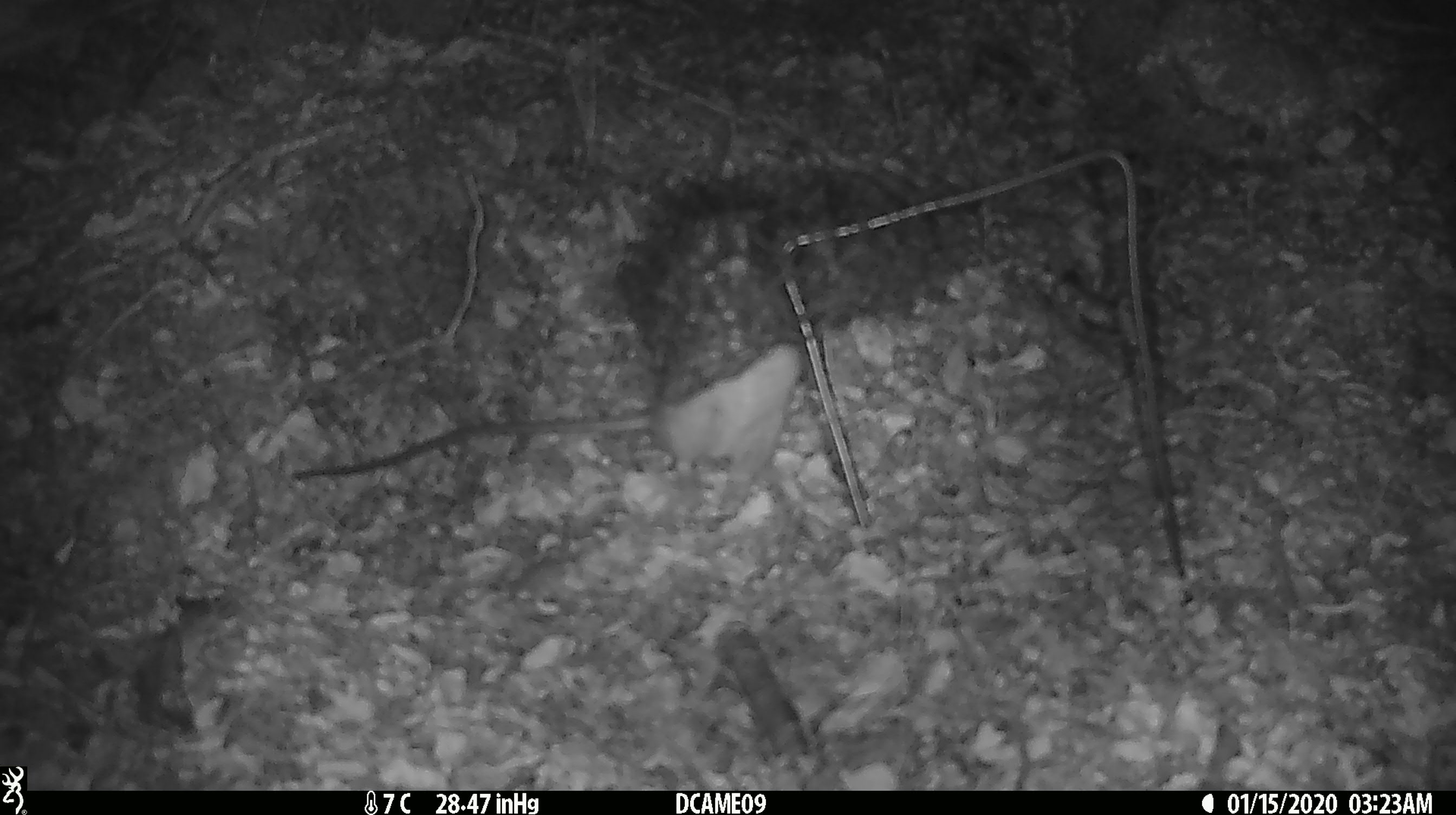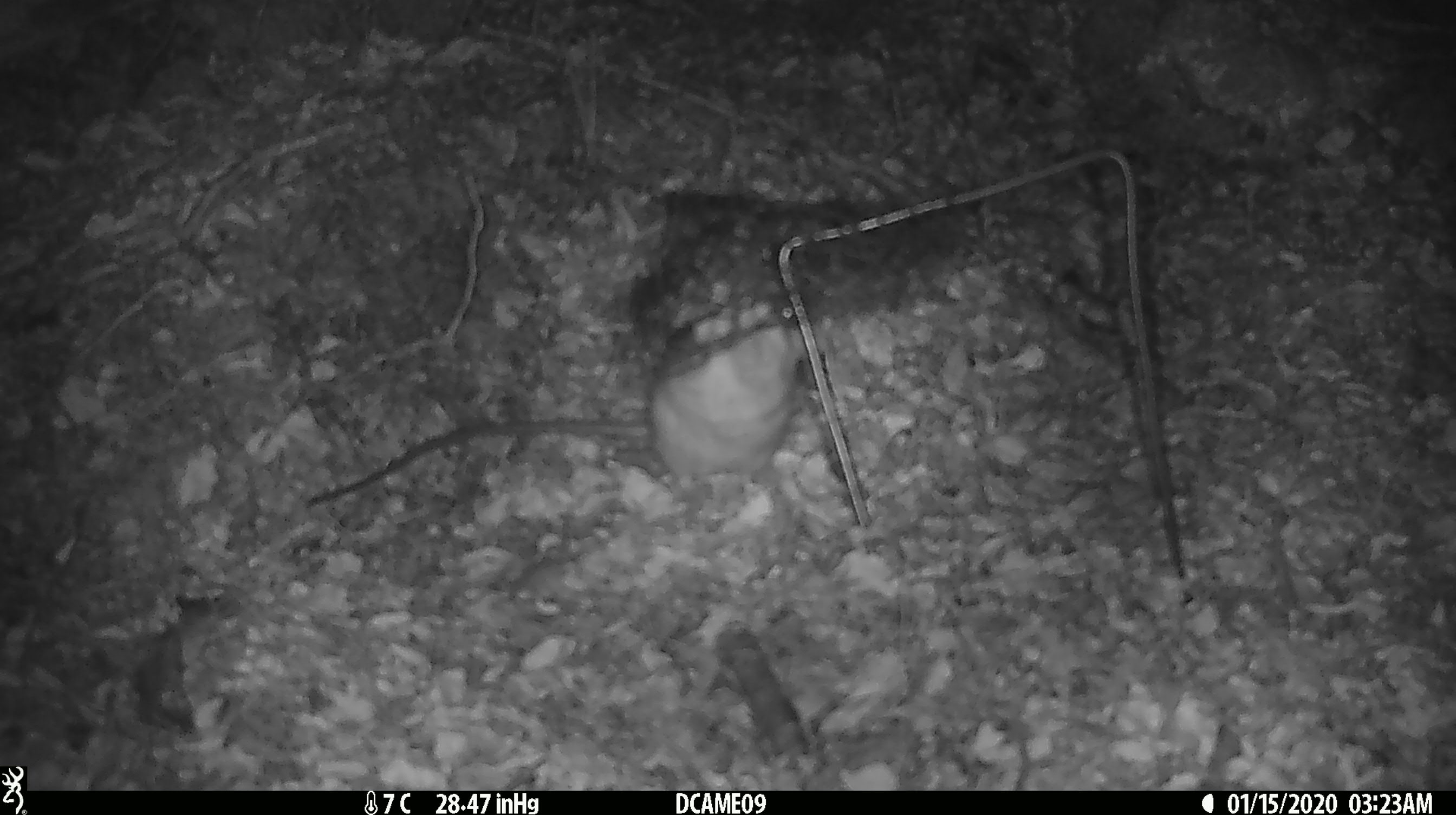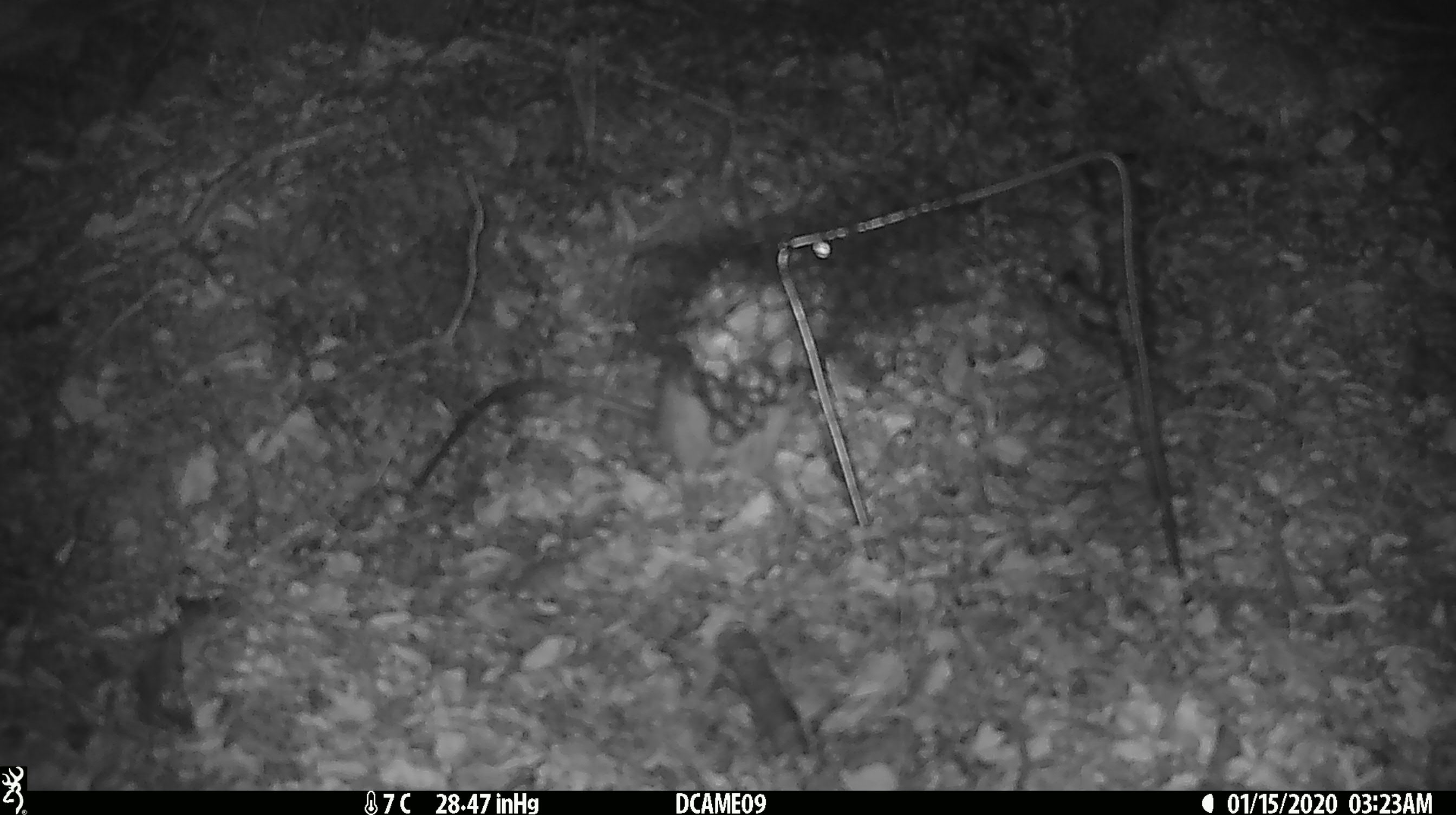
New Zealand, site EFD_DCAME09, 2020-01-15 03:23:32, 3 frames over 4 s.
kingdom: Animalia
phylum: Chordata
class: Mammalia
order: Rodentia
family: Muridae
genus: Rattus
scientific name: Rattus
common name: rat